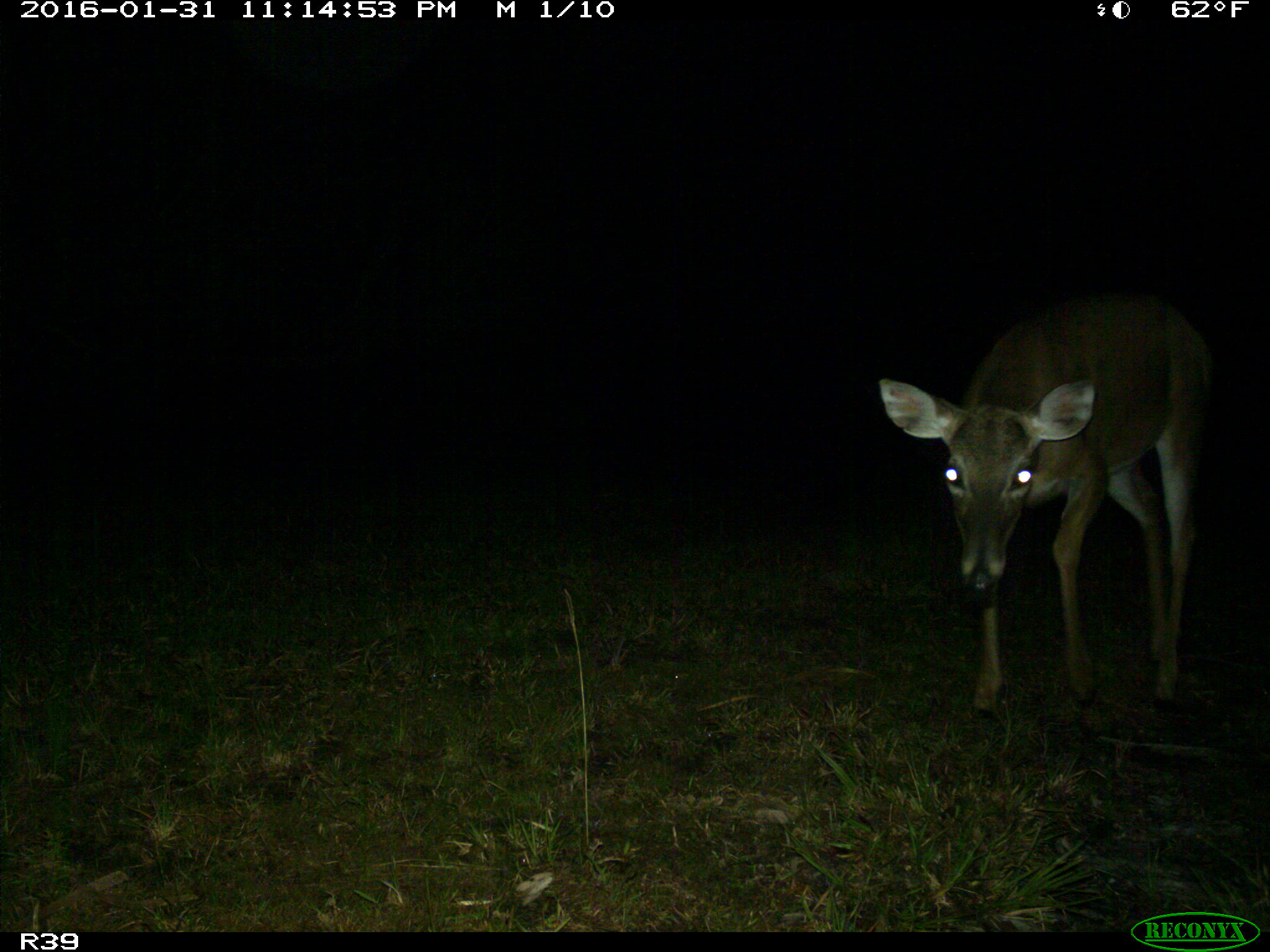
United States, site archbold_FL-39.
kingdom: Animalia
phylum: Chordata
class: Mammalia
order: Artiodactyla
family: Cervidae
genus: Odocoileus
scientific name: Odocoileus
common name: deer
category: unidentified deer